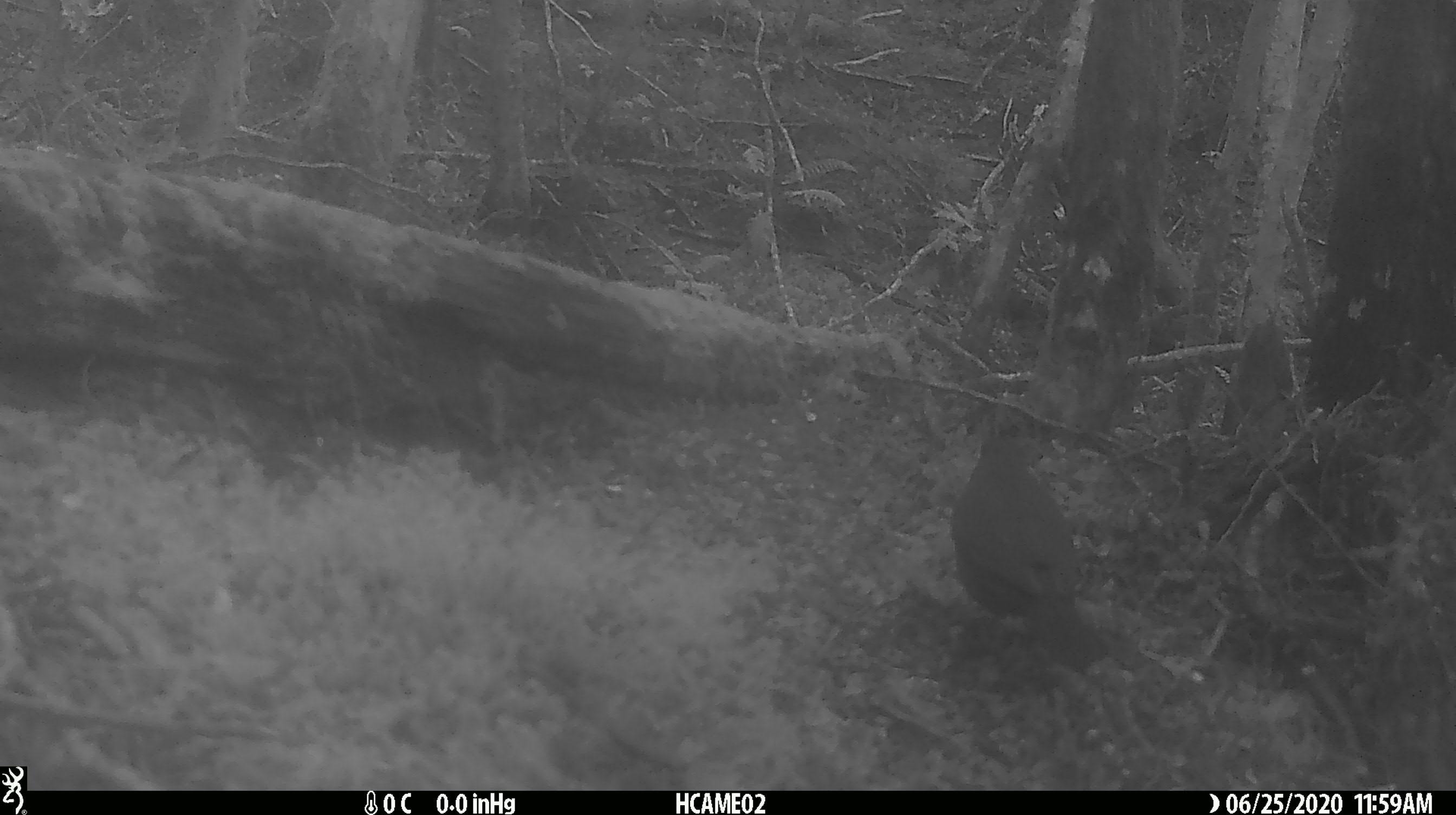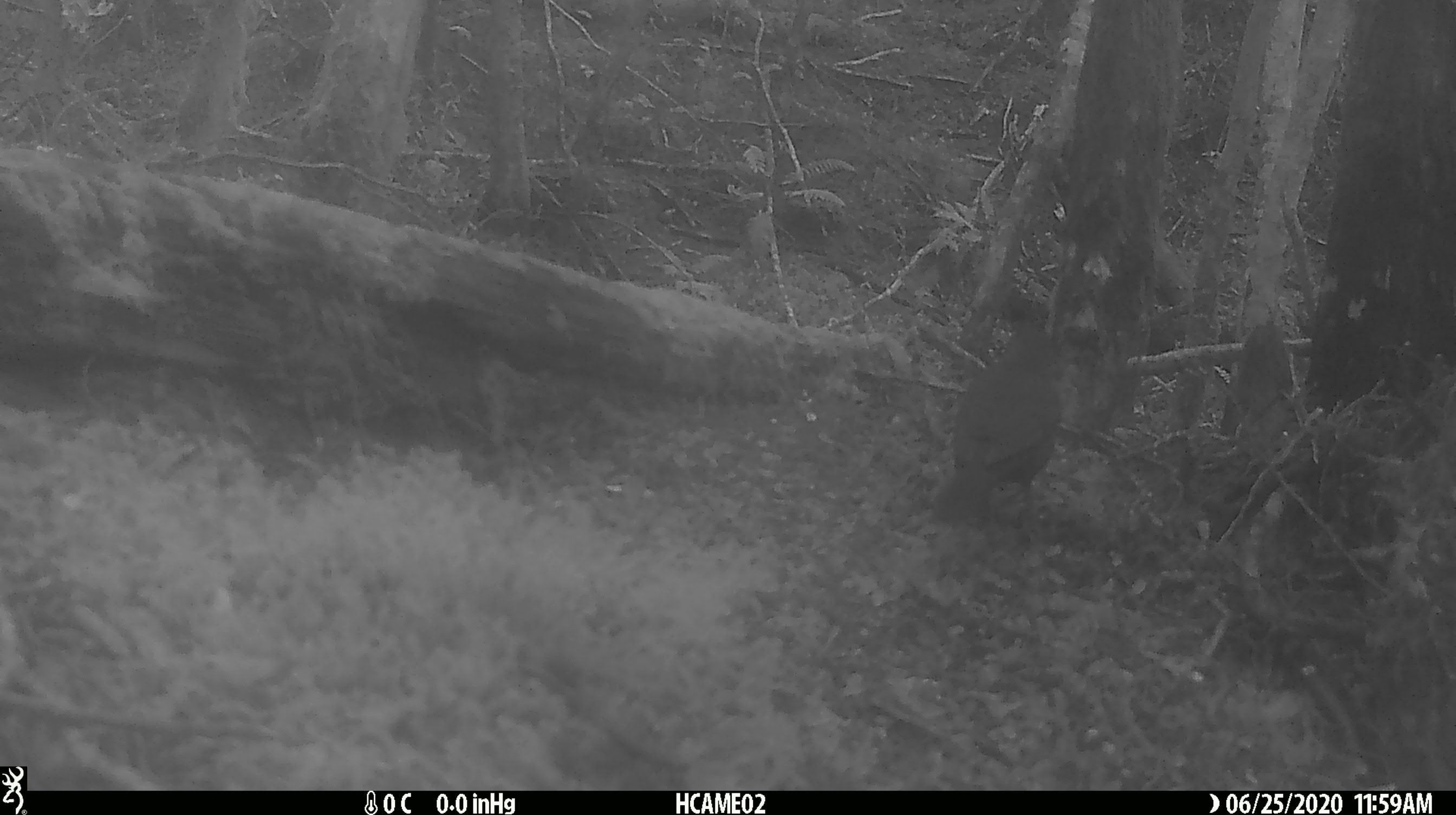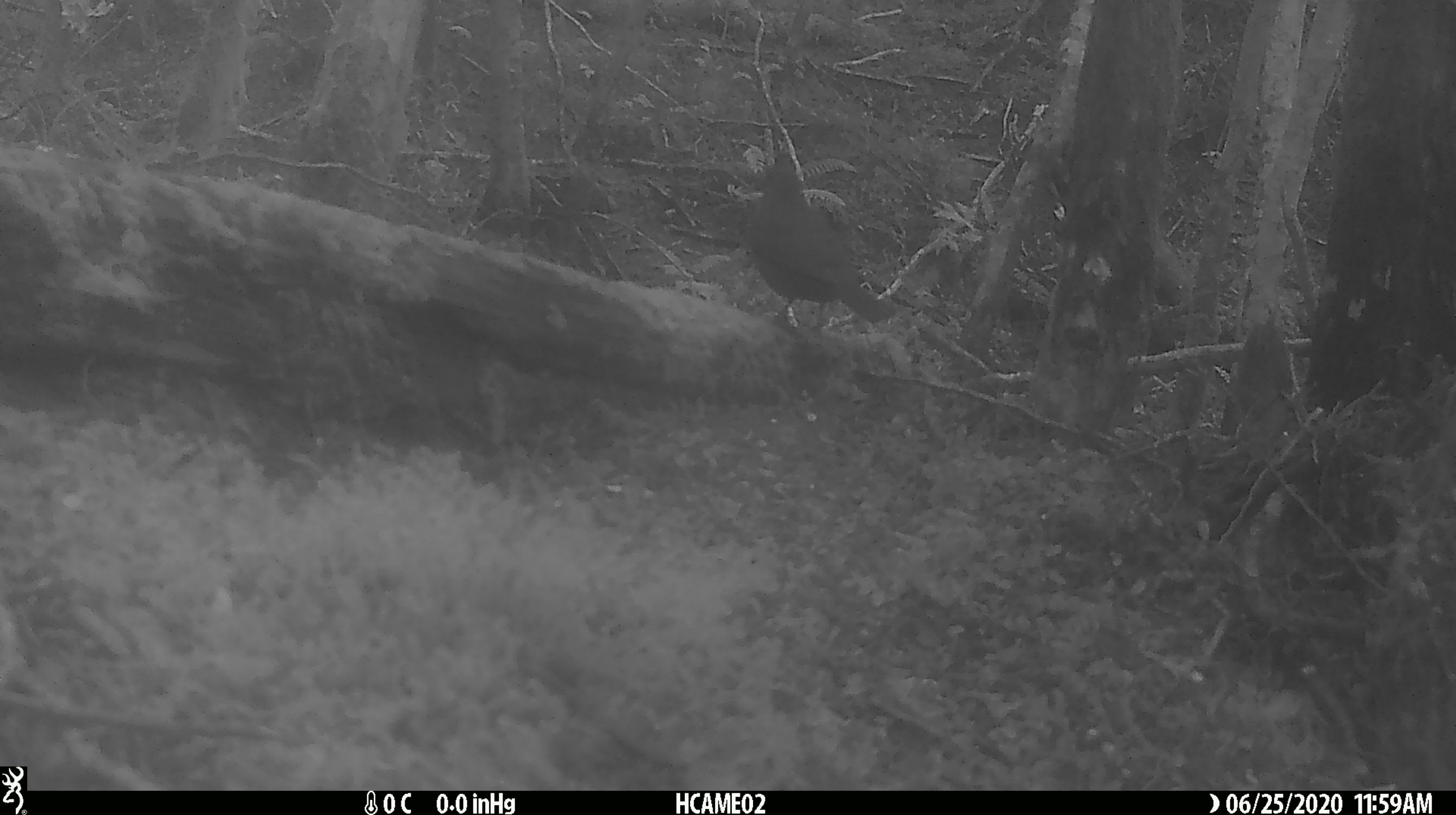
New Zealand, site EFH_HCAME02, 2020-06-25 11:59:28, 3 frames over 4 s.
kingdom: Animalia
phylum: Chordata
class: Aves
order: Passeriformes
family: Petroicidae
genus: Petroica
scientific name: Petroica australis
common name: new zealand robin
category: robin